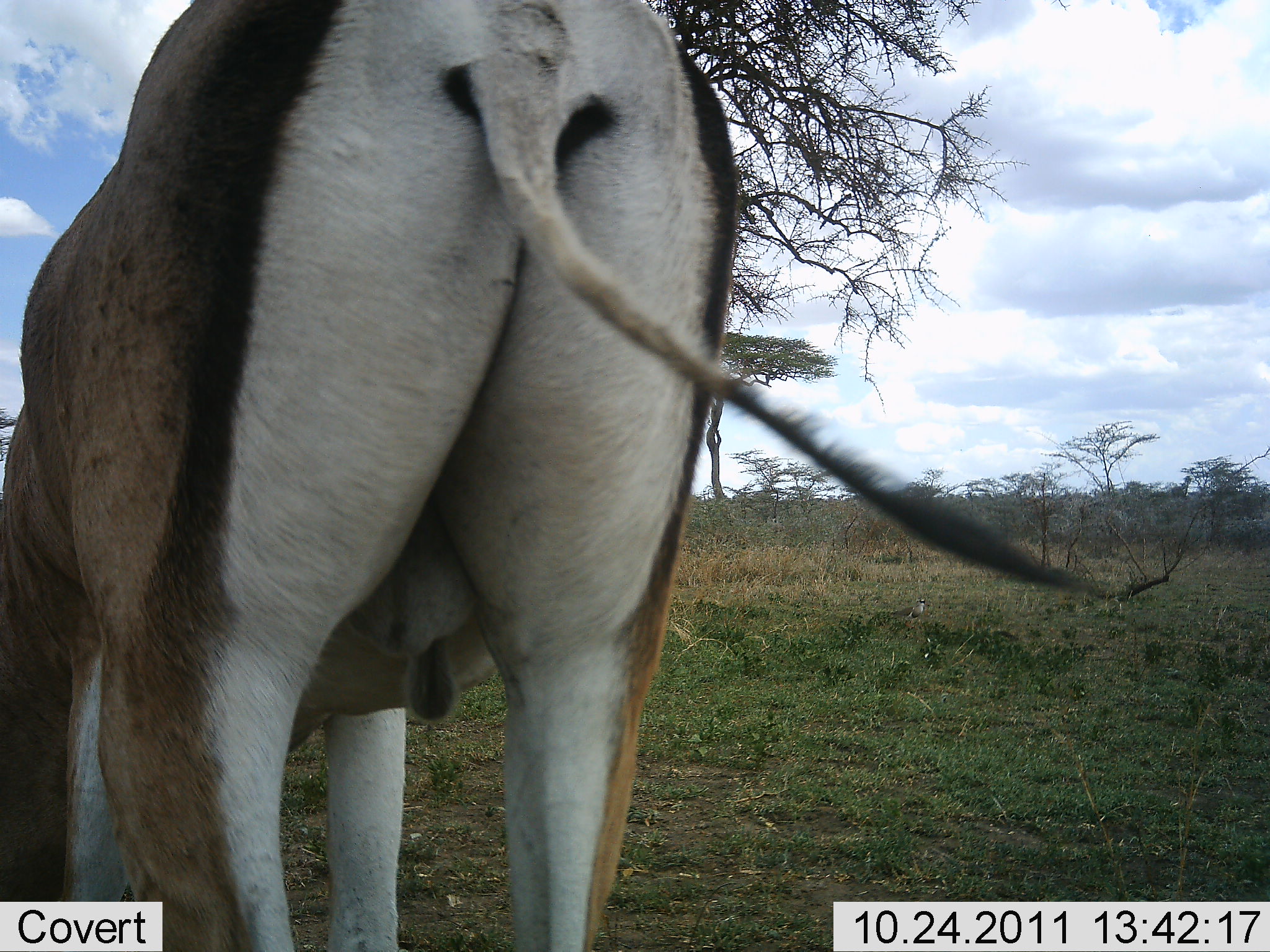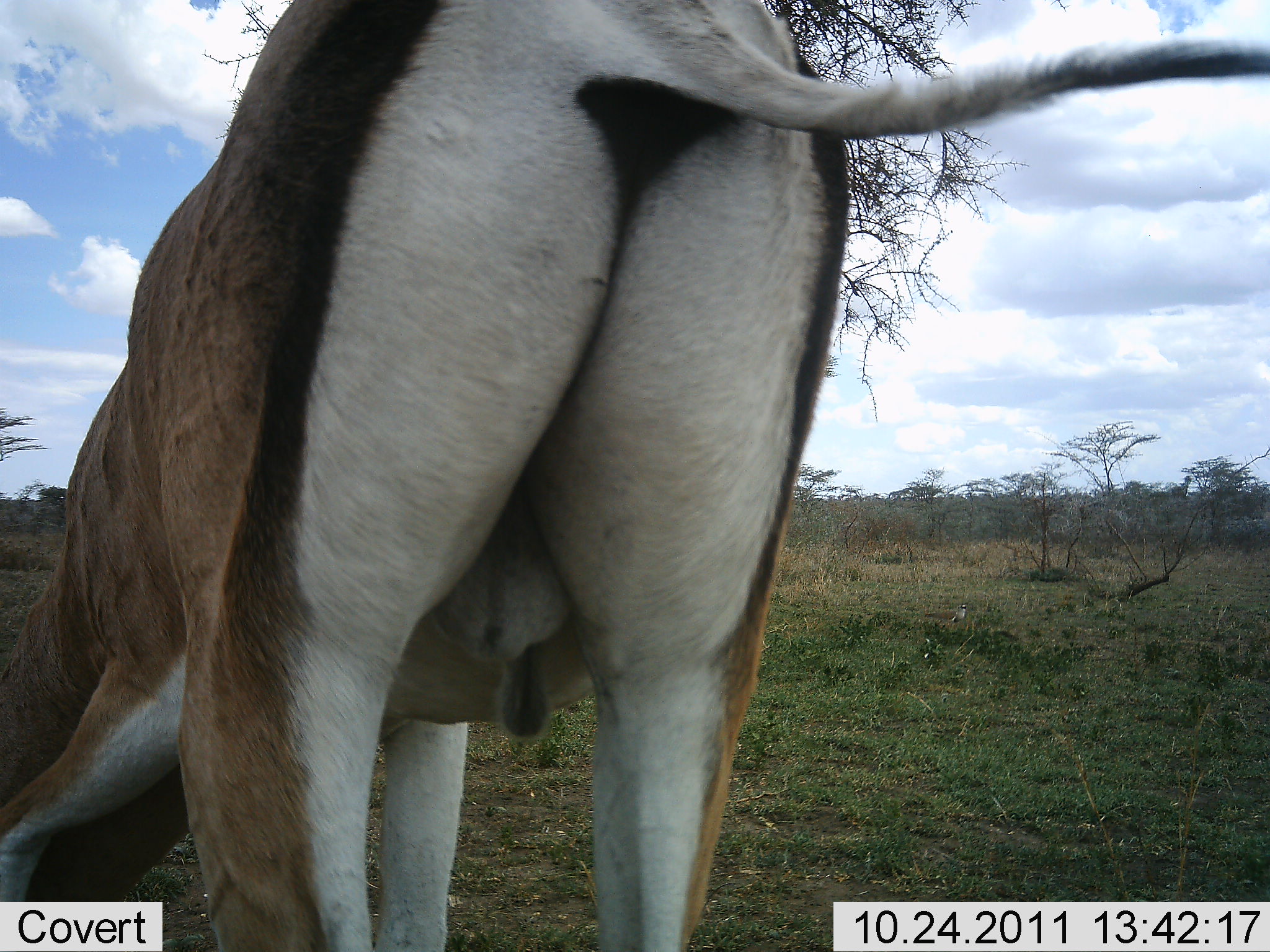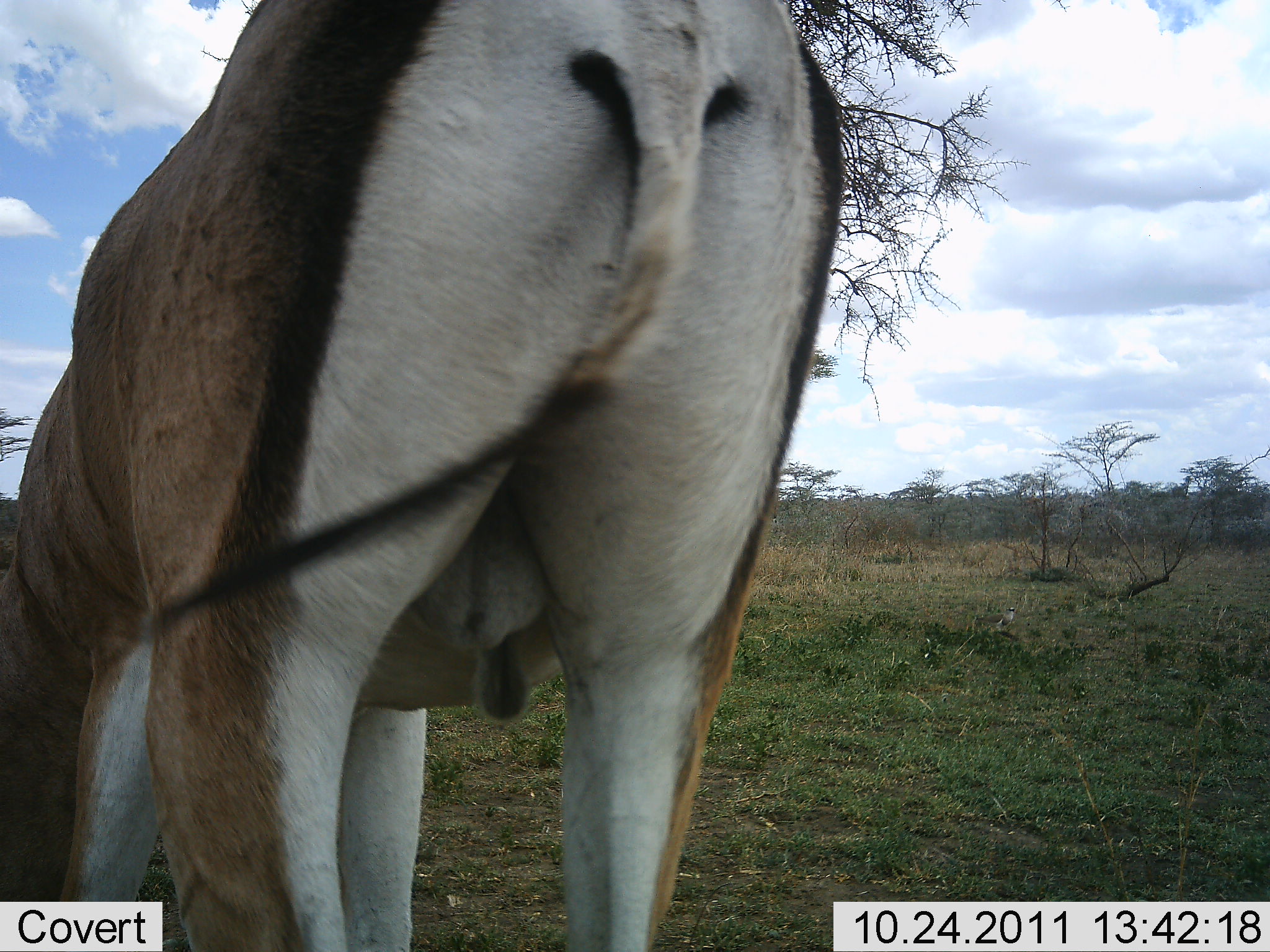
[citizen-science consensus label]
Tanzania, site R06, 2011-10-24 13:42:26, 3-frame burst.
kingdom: Animalia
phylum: Chordata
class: Mammalia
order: Artiodactyla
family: Bovidae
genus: Nanger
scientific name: Nanger granti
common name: grant's gazelle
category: gazellegrants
Gazellegrants (grant's gazelle) (Nanger granti), count 1. Behavior (volunteer vote fractions): standing 60%, resting 0%, moving 0%, interacting 0%. Young present (vote fraction): 0%. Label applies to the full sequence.